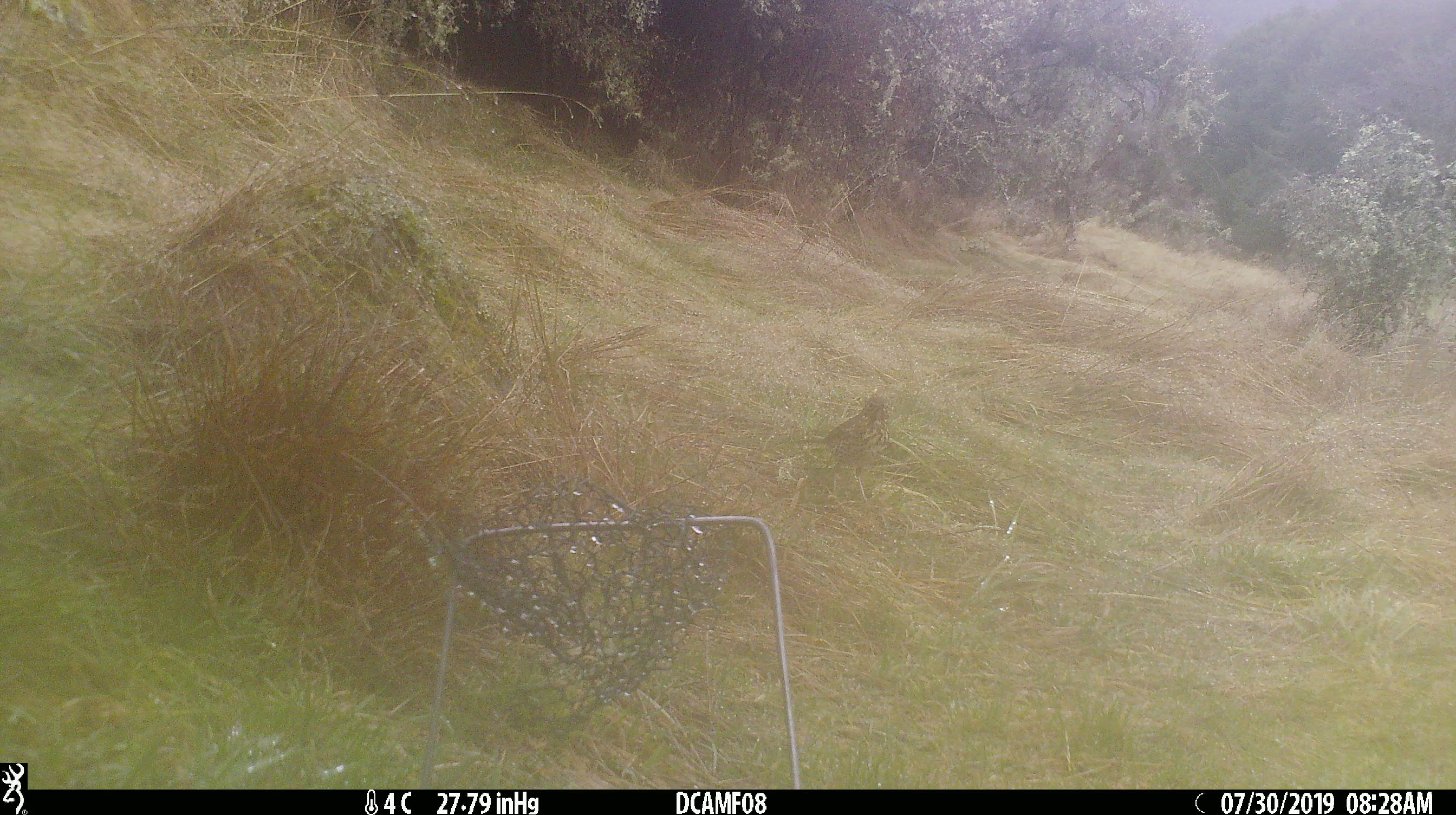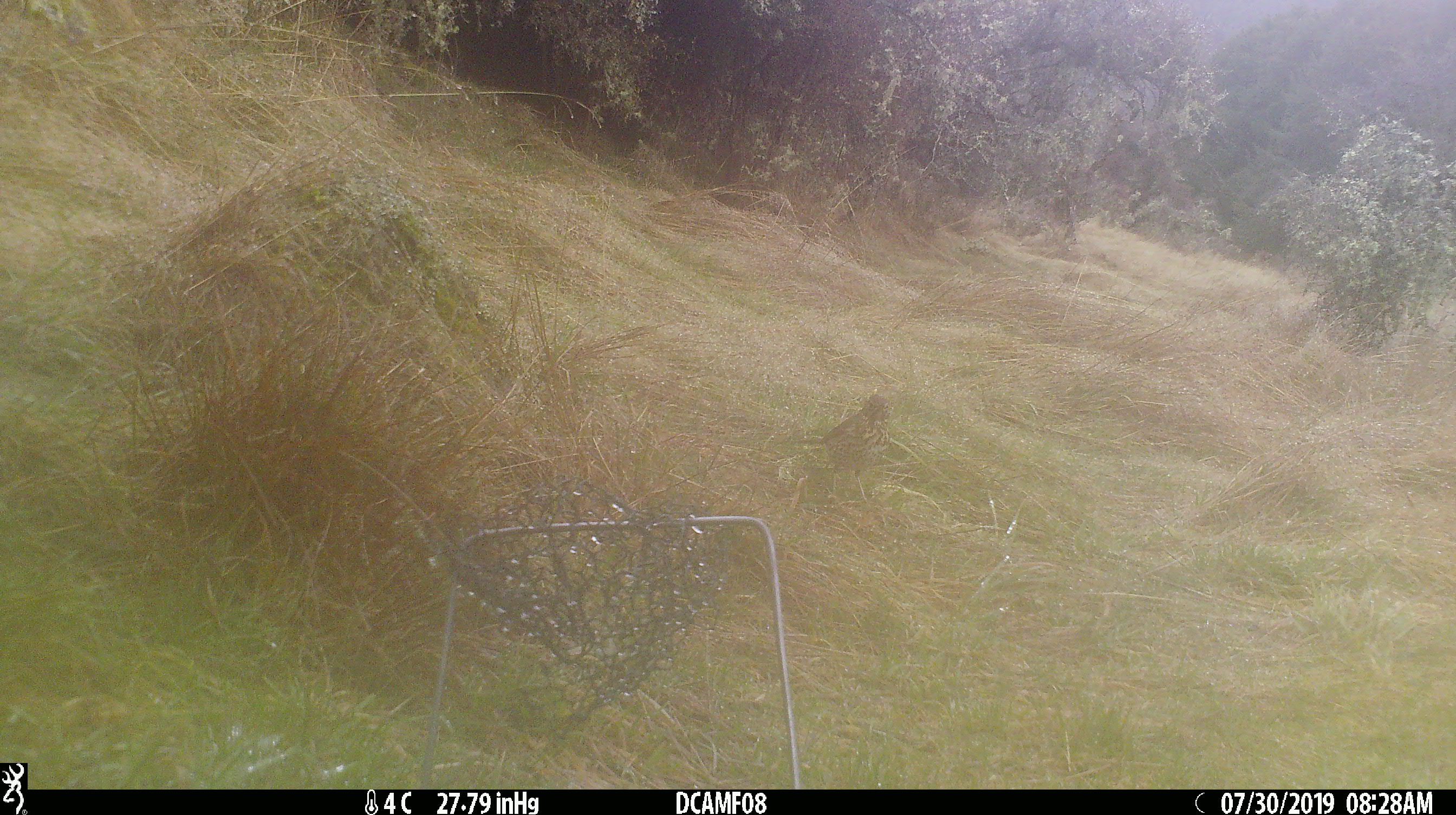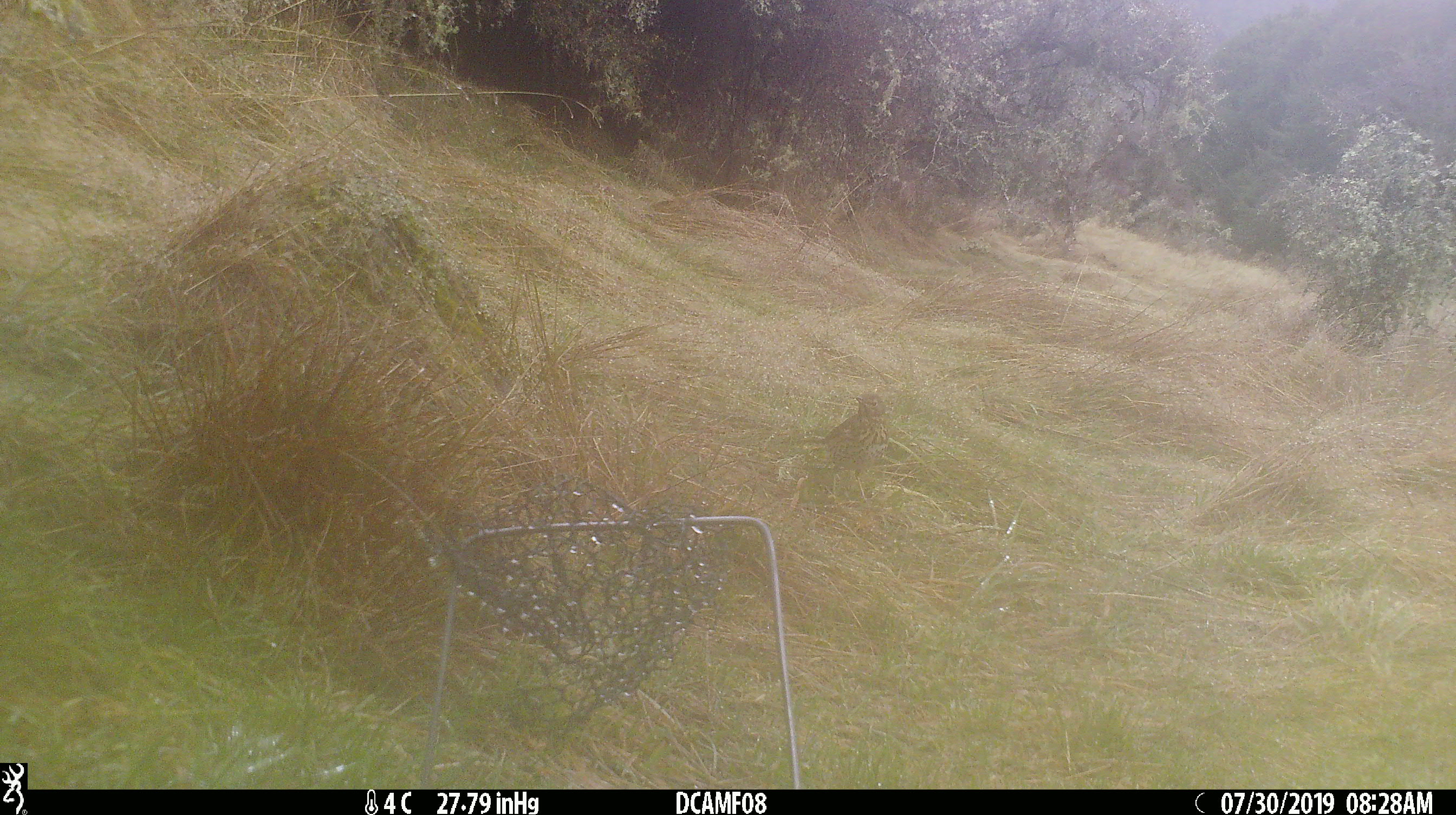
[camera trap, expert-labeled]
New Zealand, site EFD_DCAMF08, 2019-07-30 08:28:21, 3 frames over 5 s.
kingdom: Animalia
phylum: Chordata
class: Aves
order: Passeriformes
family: Turdidae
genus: Turdus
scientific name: Turdus philomelos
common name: song thrush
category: thrush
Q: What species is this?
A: Thrush (song thrush) (Turdus philomelos).